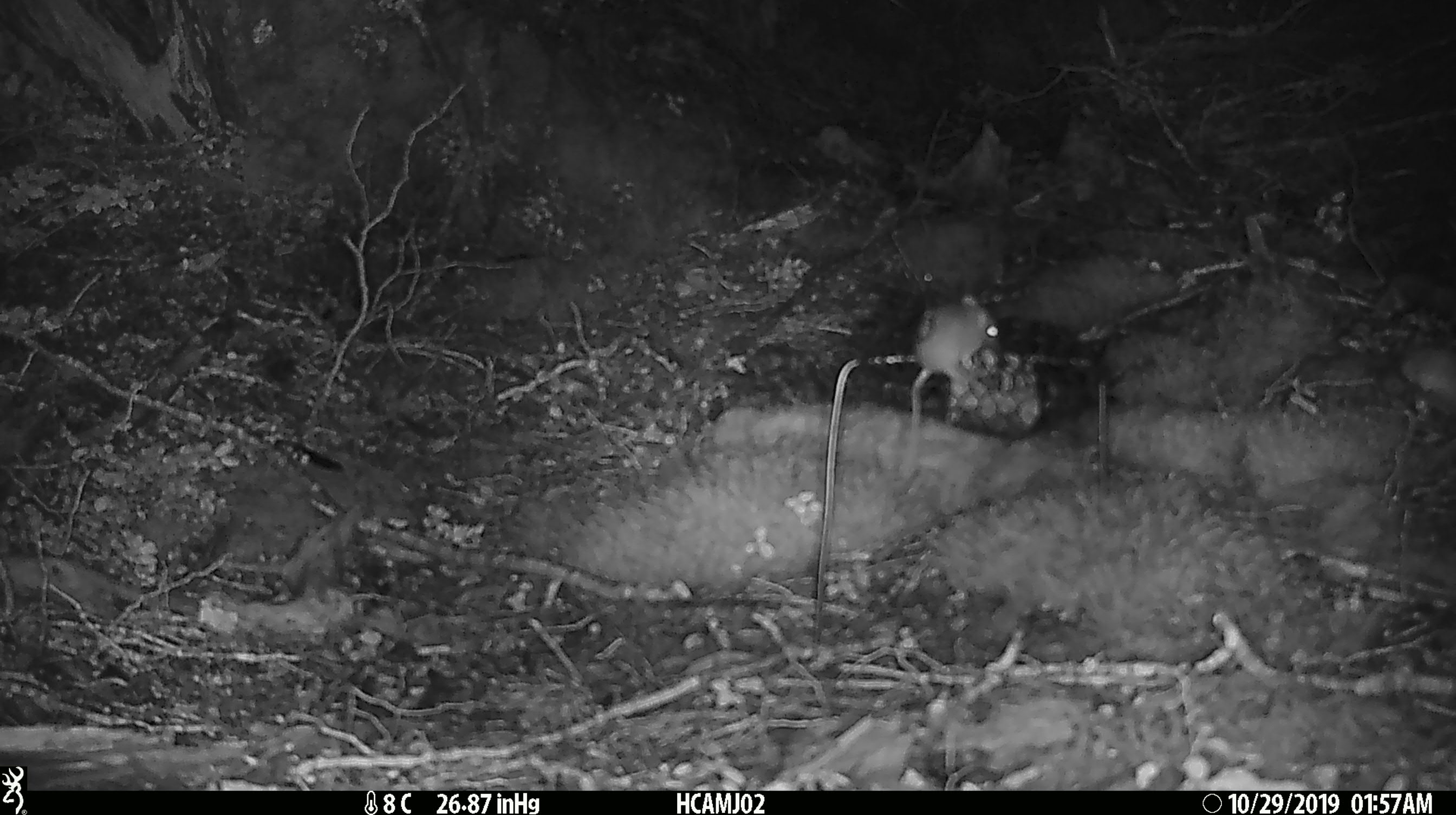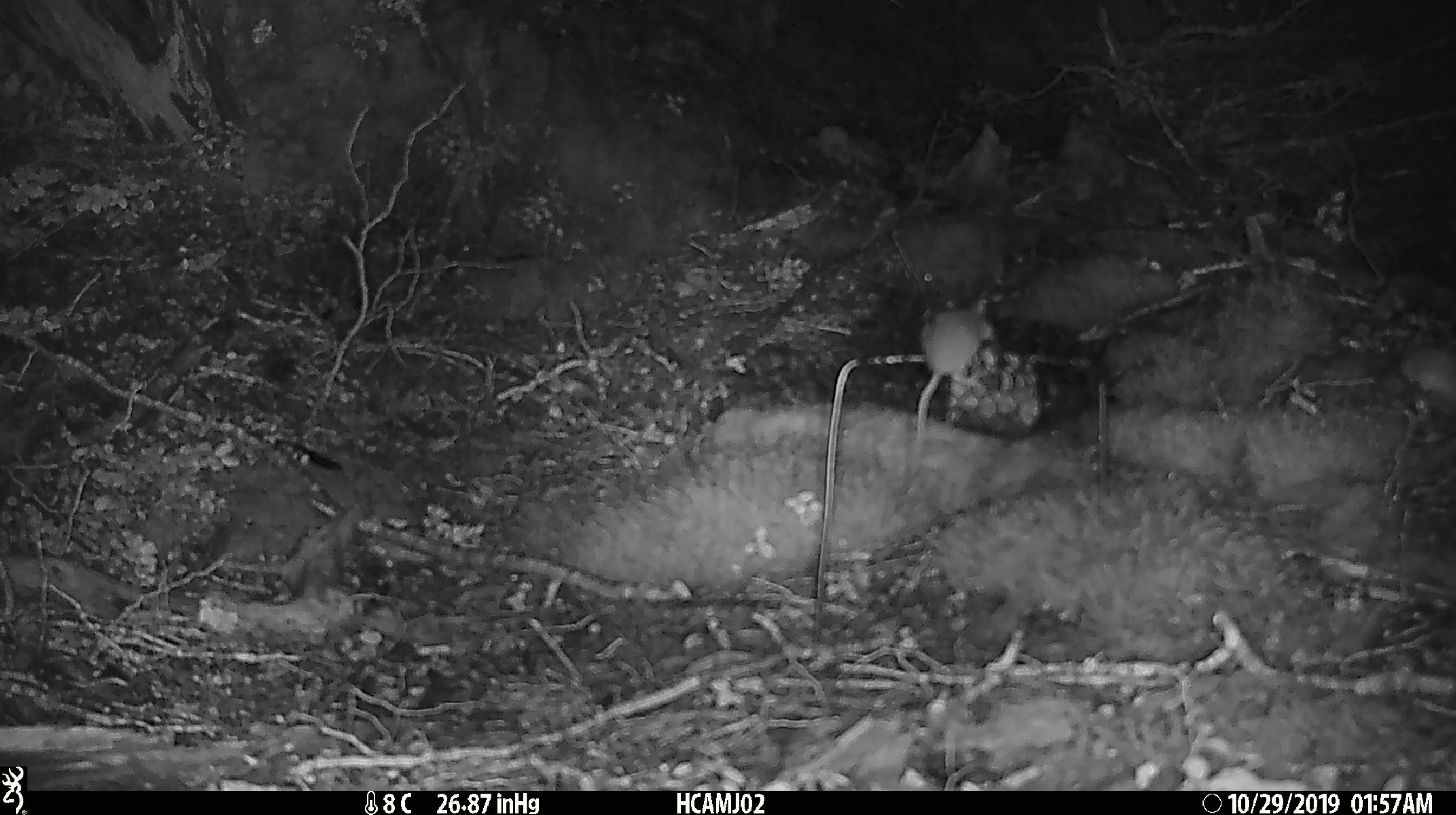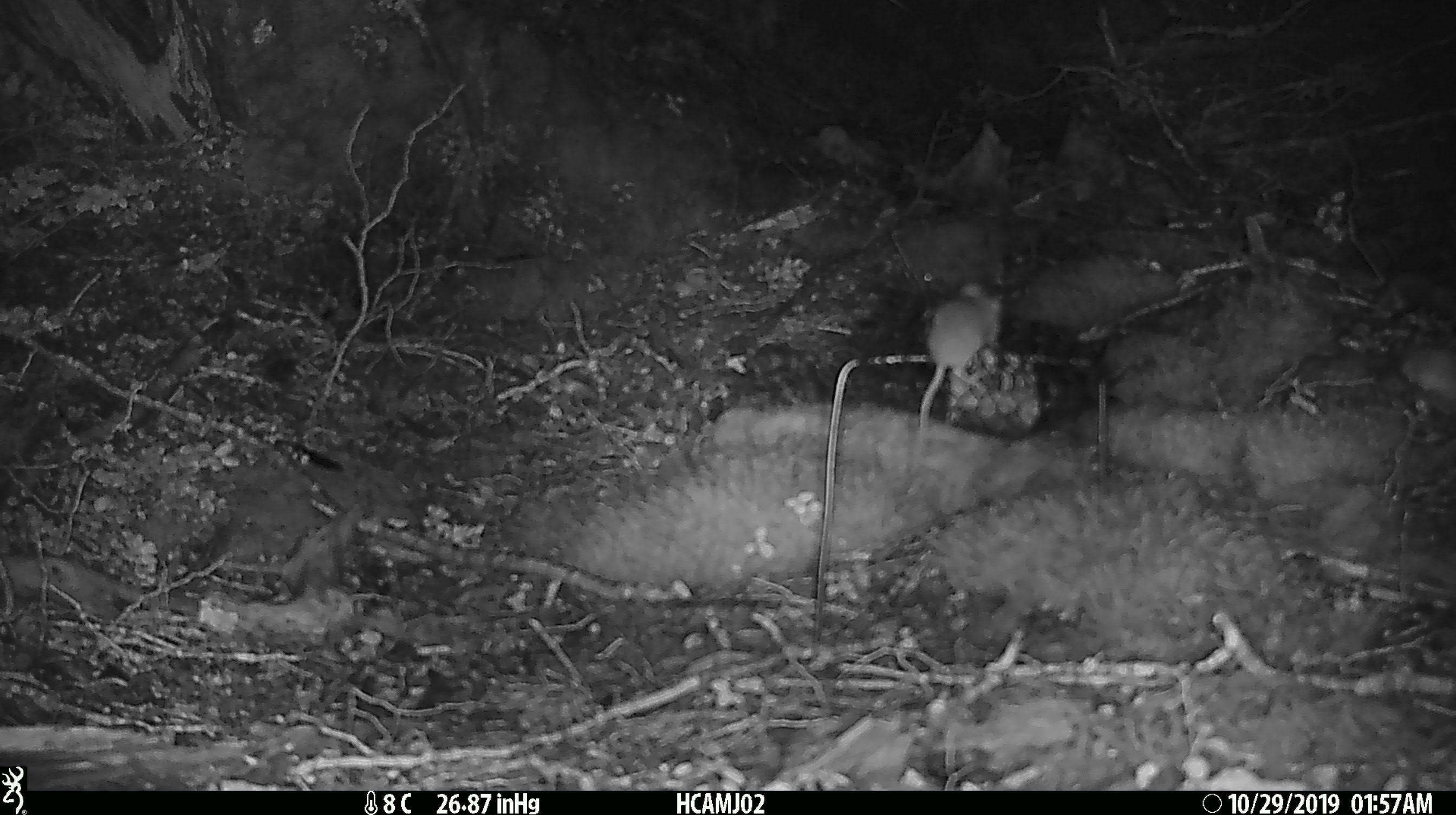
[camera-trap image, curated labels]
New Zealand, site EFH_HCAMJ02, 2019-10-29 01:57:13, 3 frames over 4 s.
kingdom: Animalia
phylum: Chordata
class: Mammalia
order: Rodentia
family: Muridae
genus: Mus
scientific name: Mus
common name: mouse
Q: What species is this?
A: Mouse (Mus).